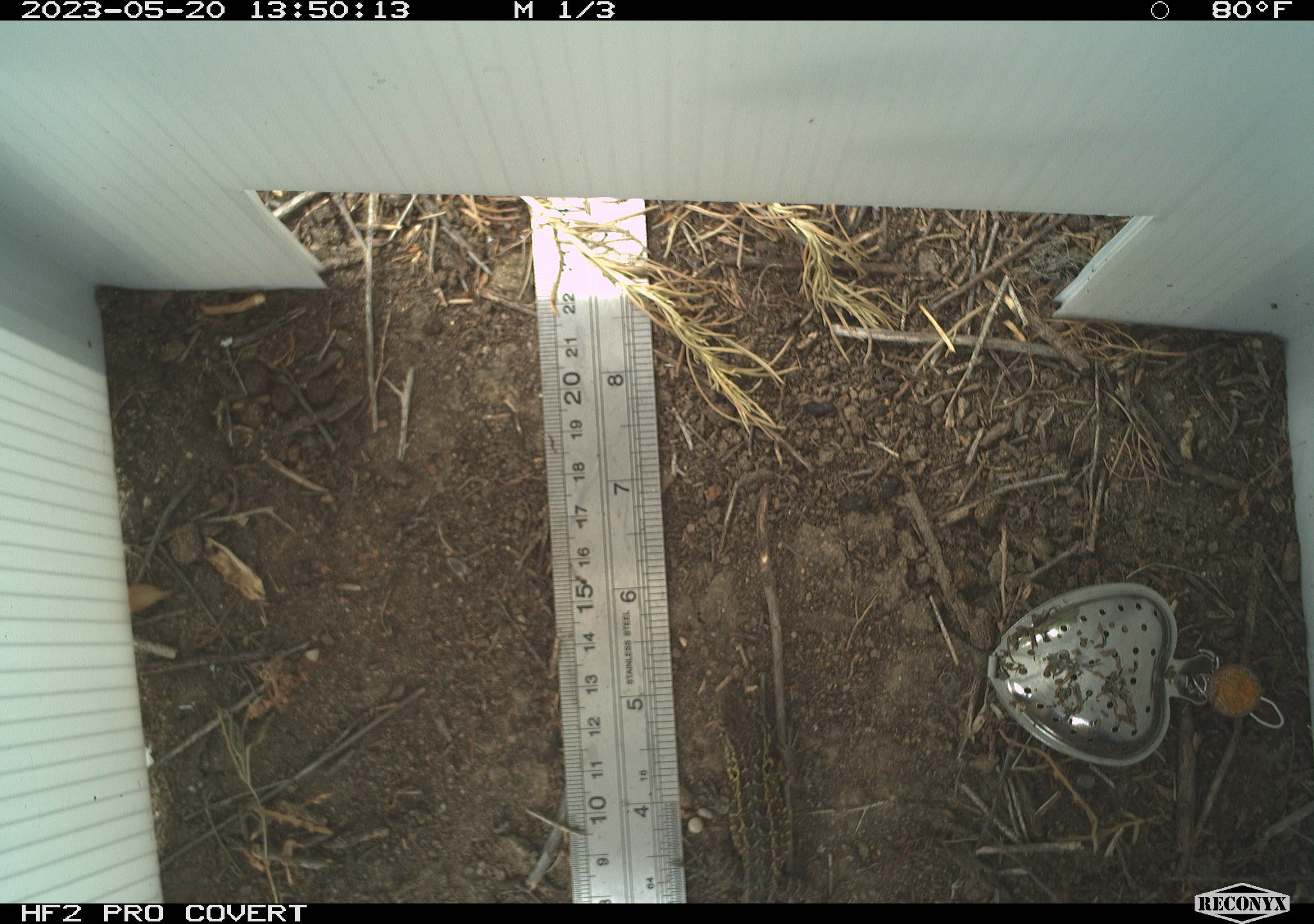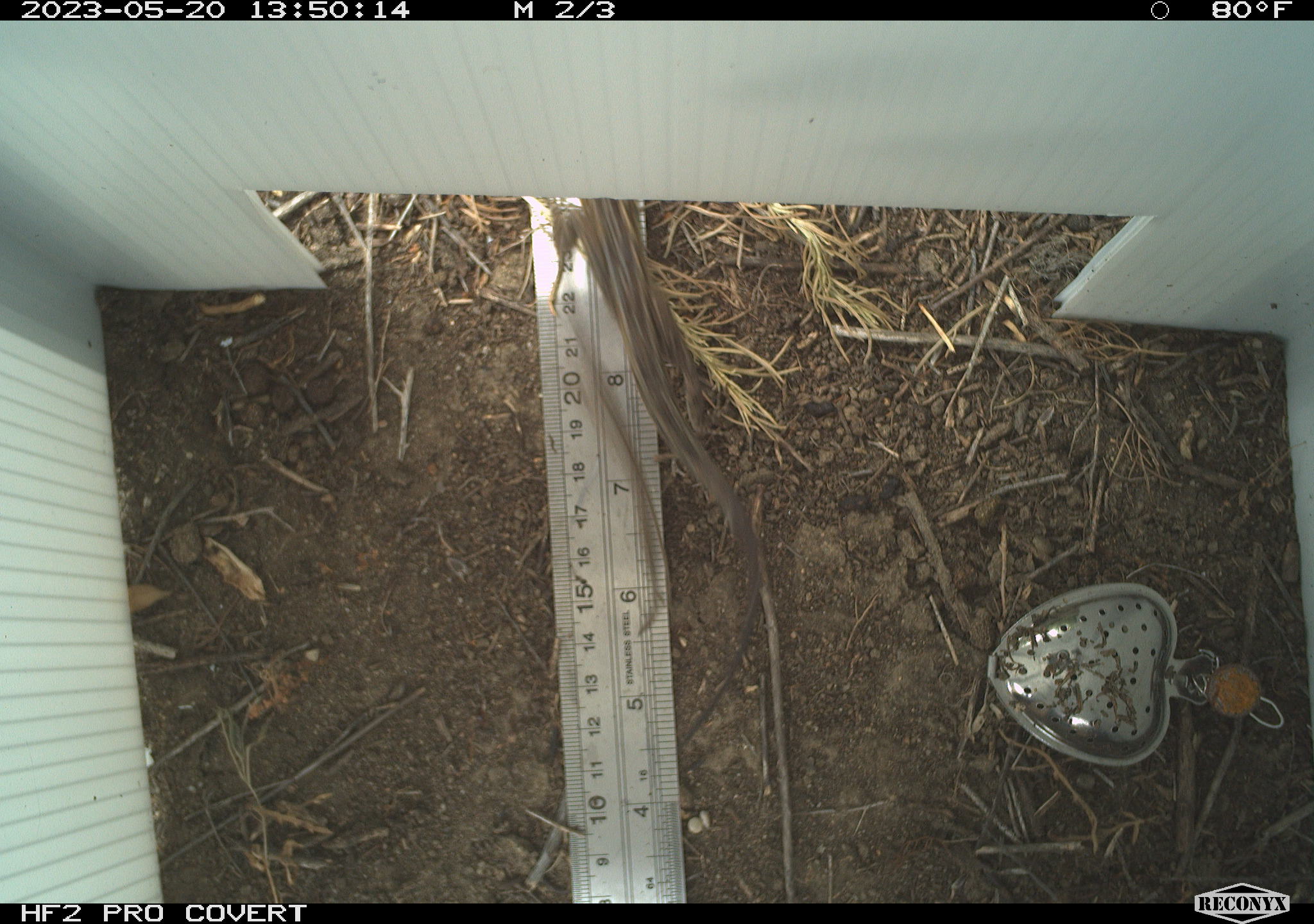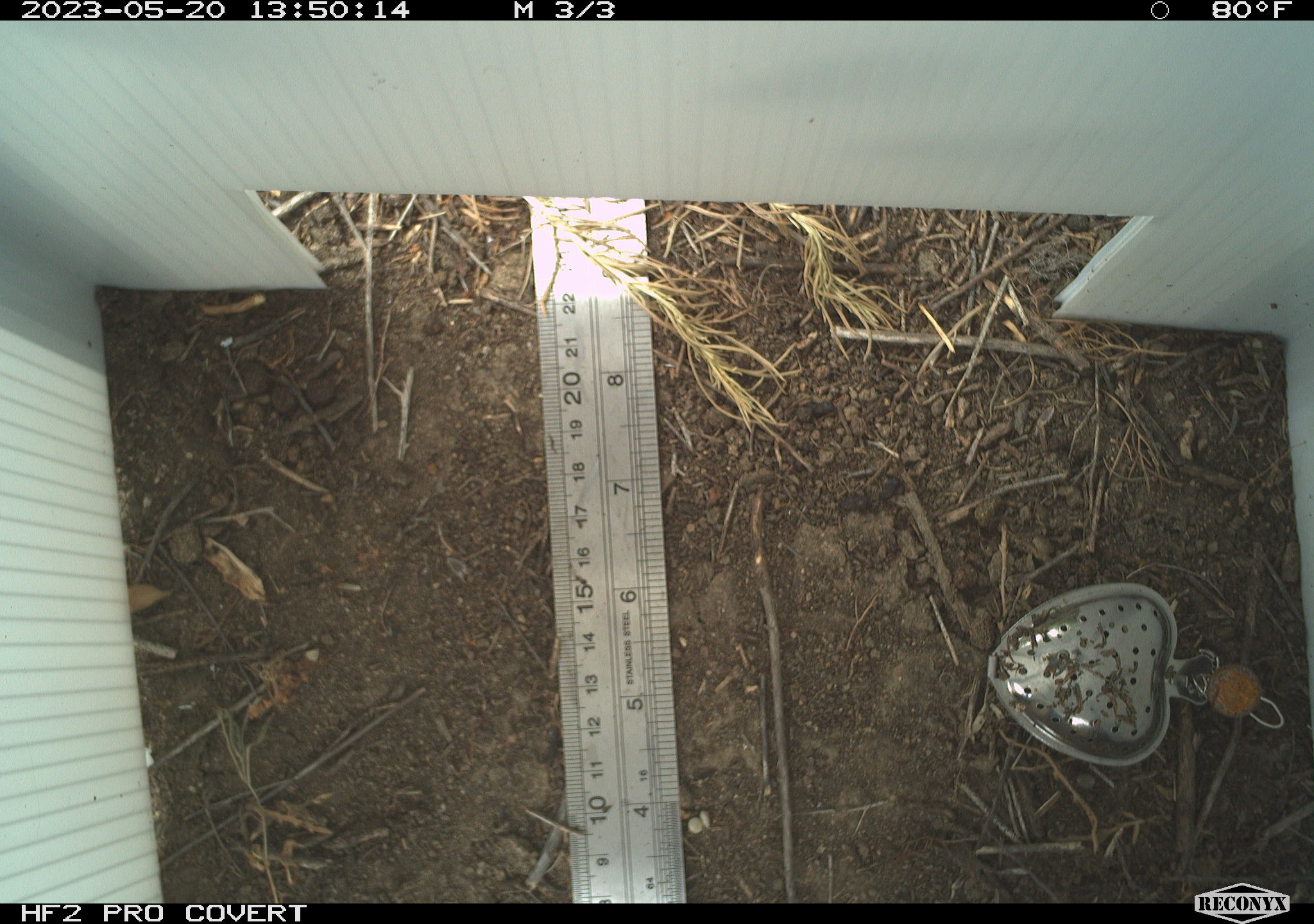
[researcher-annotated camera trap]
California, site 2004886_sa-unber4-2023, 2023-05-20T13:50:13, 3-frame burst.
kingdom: Animalia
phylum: Chordata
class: Reptilia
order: Squamata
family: Phrynosomatidae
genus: Sceloporus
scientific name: Sceloporus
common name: spiny lizards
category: sceloporus species